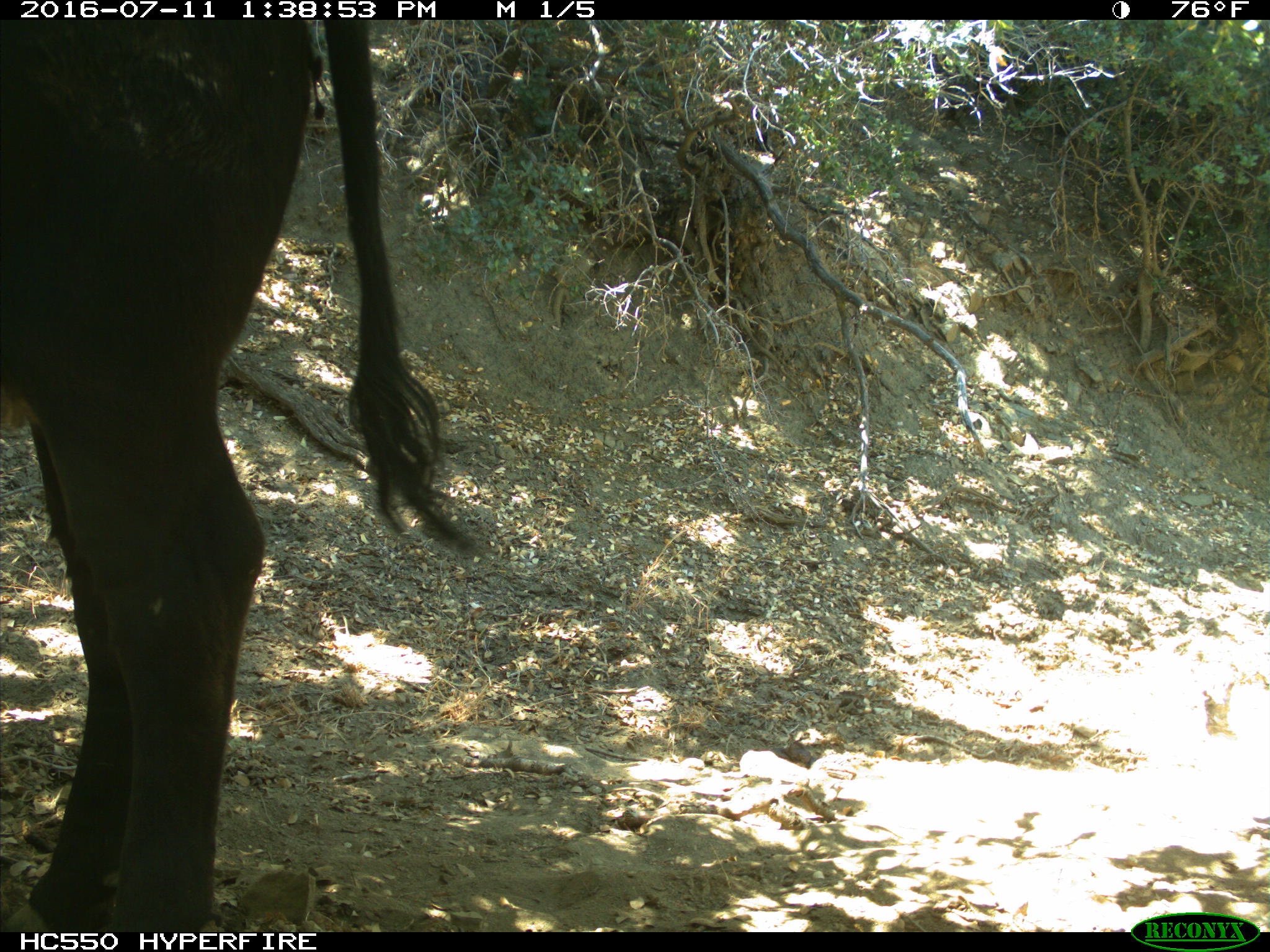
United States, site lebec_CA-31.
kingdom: Animalia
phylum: Chordata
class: Mammalia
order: Artiodactyla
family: Bovidae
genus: Bos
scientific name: Bos taurus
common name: domestic cow